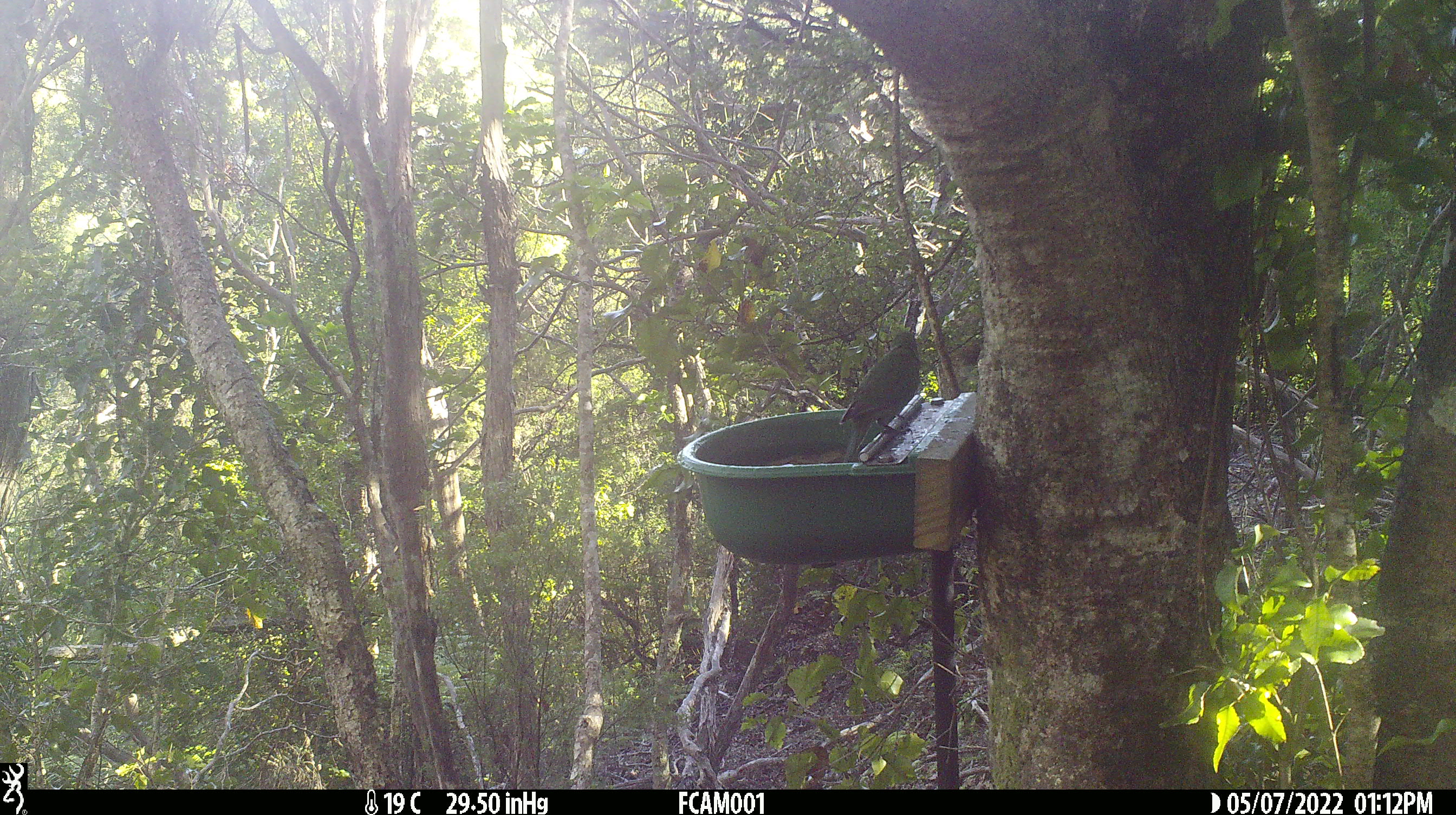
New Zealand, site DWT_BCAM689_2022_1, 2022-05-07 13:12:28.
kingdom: Animalia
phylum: Chordata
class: Aves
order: Psittaciformes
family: Psittaculidae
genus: Cyanoramphus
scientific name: Cyanoramphus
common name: parakeet